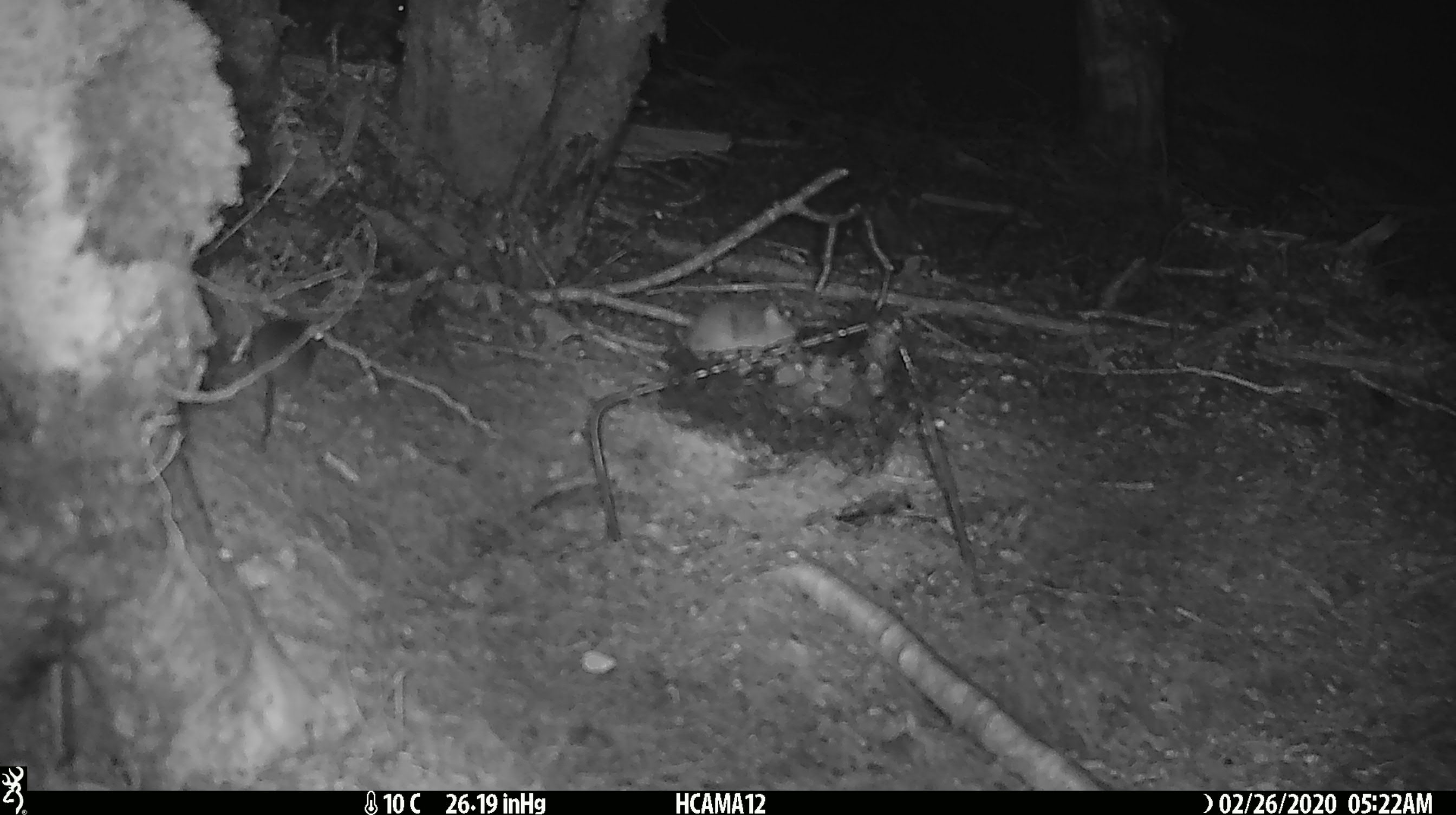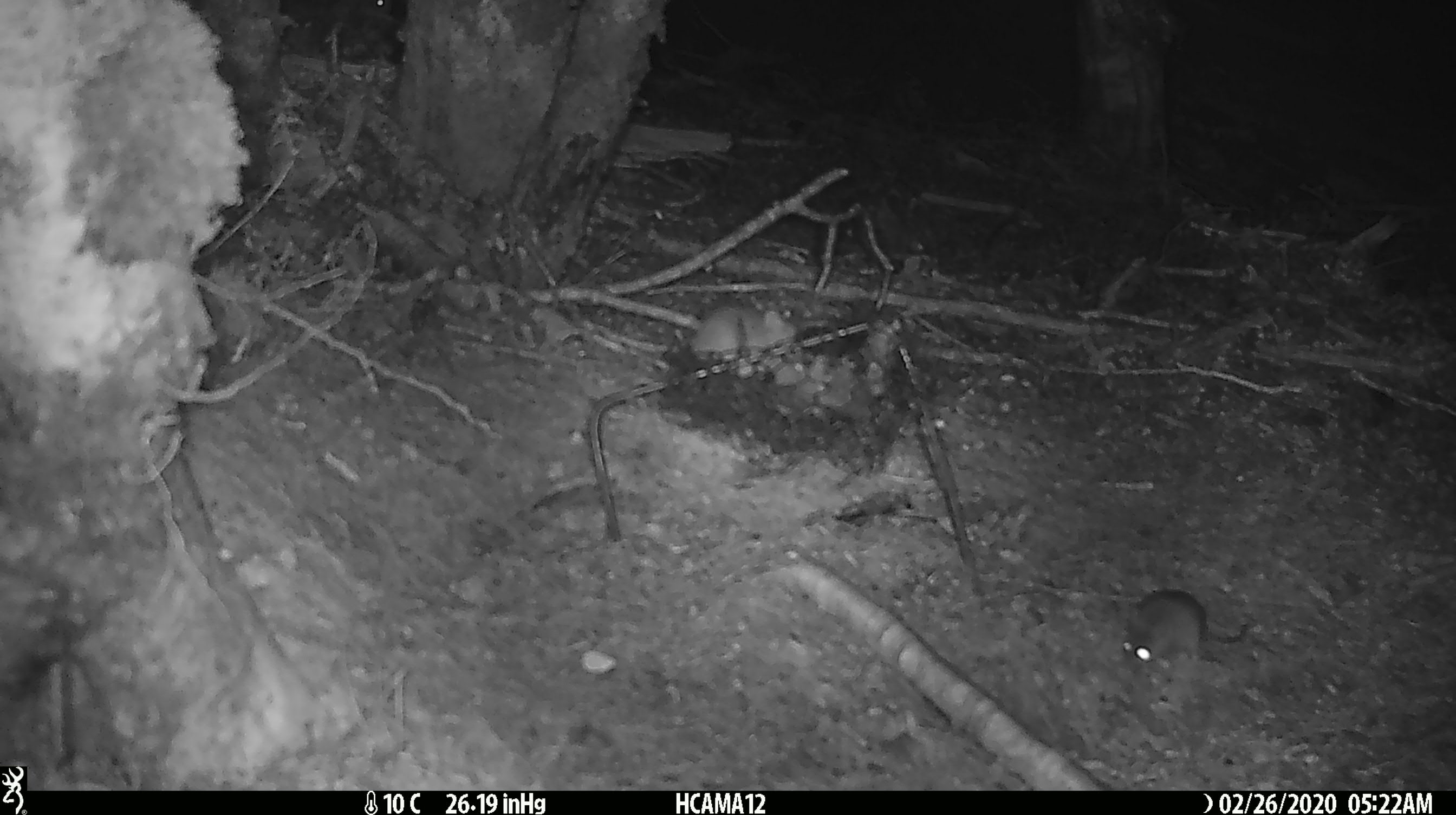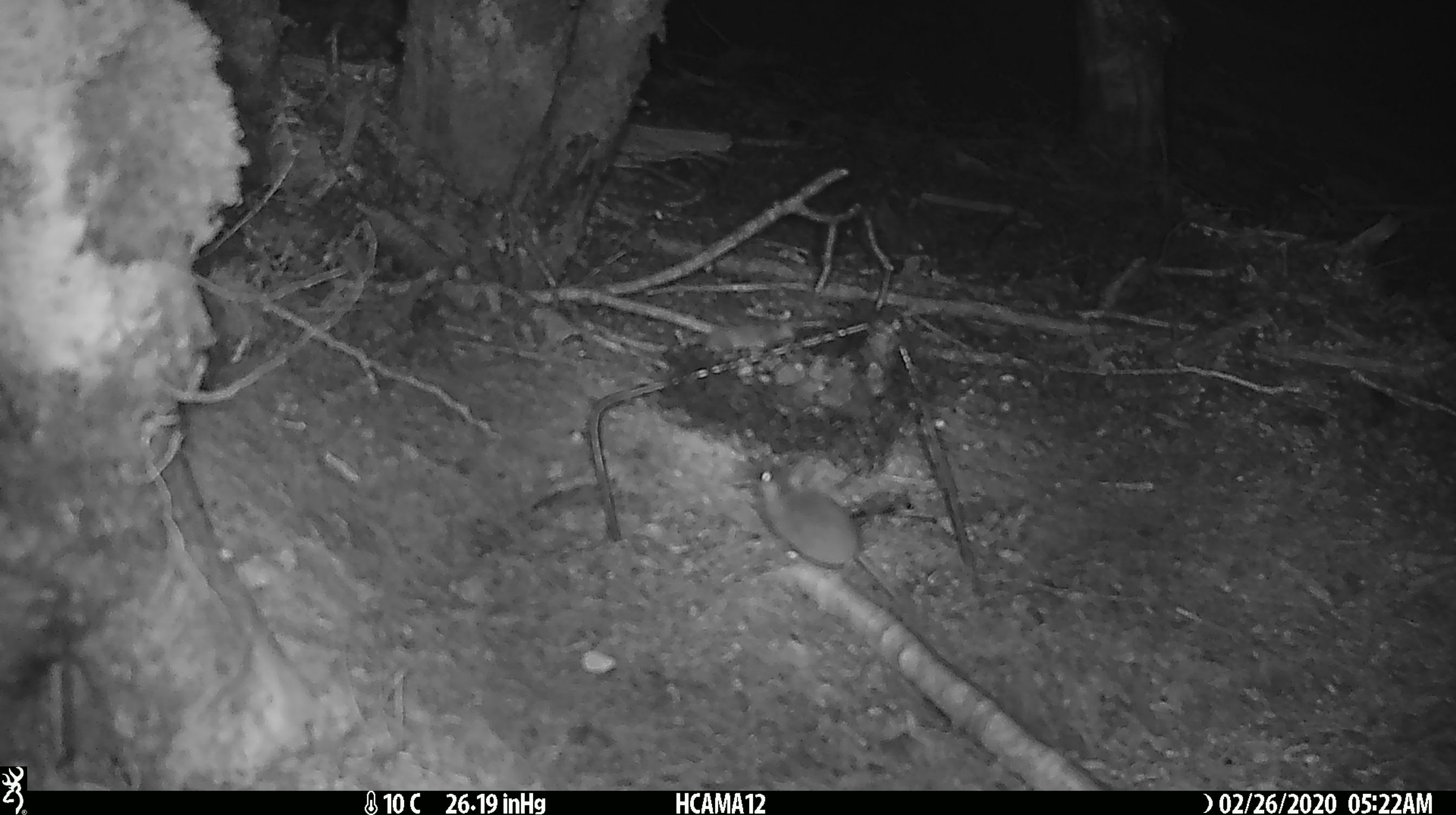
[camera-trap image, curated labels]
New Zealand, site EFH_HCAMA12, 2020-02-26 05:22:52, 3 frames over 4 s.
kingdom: Animalia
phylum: Chordata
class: Mammalia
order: Rodentia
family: Muridae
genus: Mus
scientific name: Mus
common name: mouse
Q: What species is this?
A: Mouse (Mus).